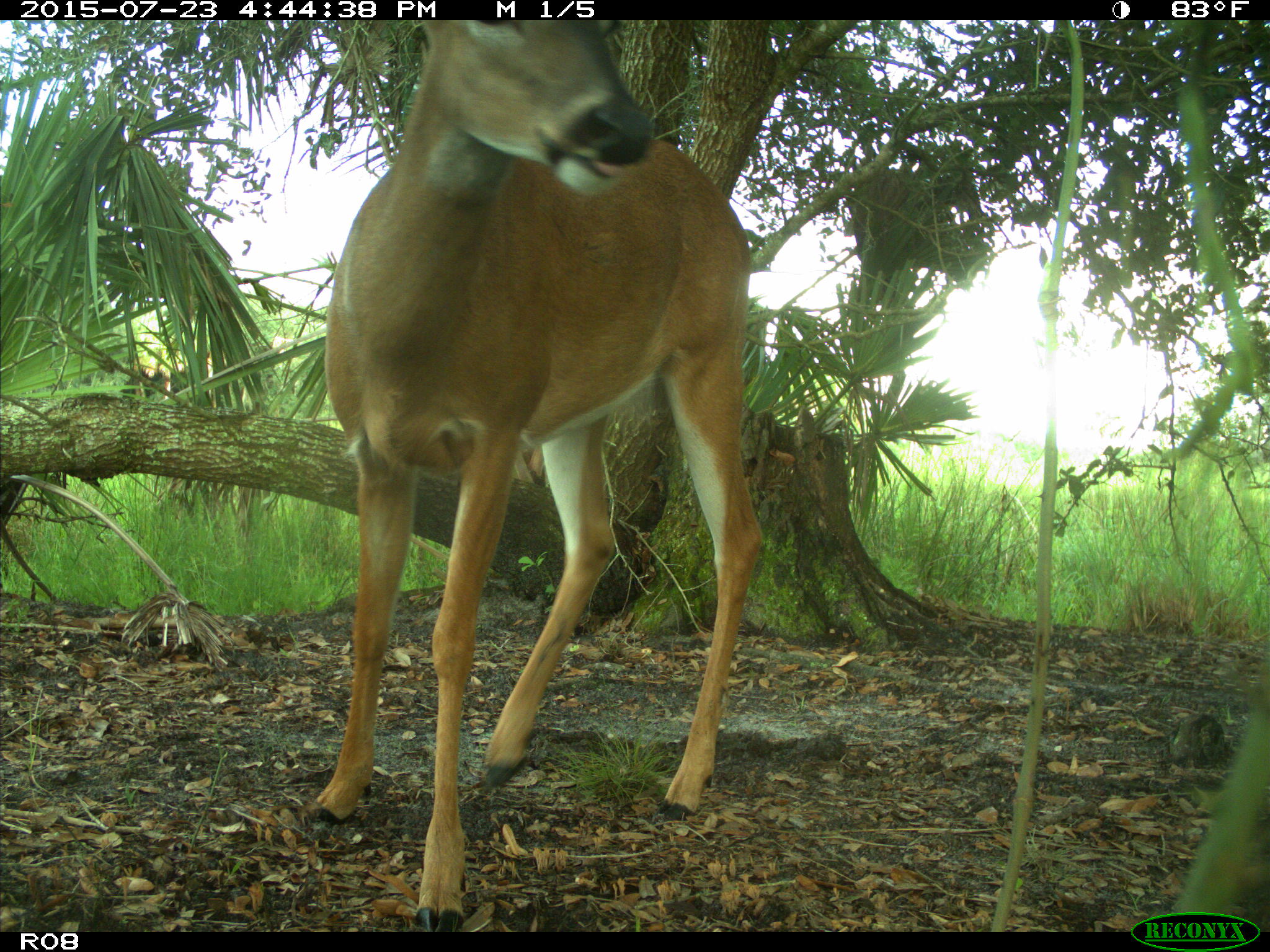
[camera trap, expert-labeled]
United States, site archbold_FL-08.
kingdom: Animalia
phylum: Chordata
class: Mammalia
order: Artiodactyla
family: Cervidae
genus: Odocoileus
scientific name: Odocoileus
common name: deer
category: unidentified deer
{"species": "unidentified deer (deer) (Odocoileus)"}